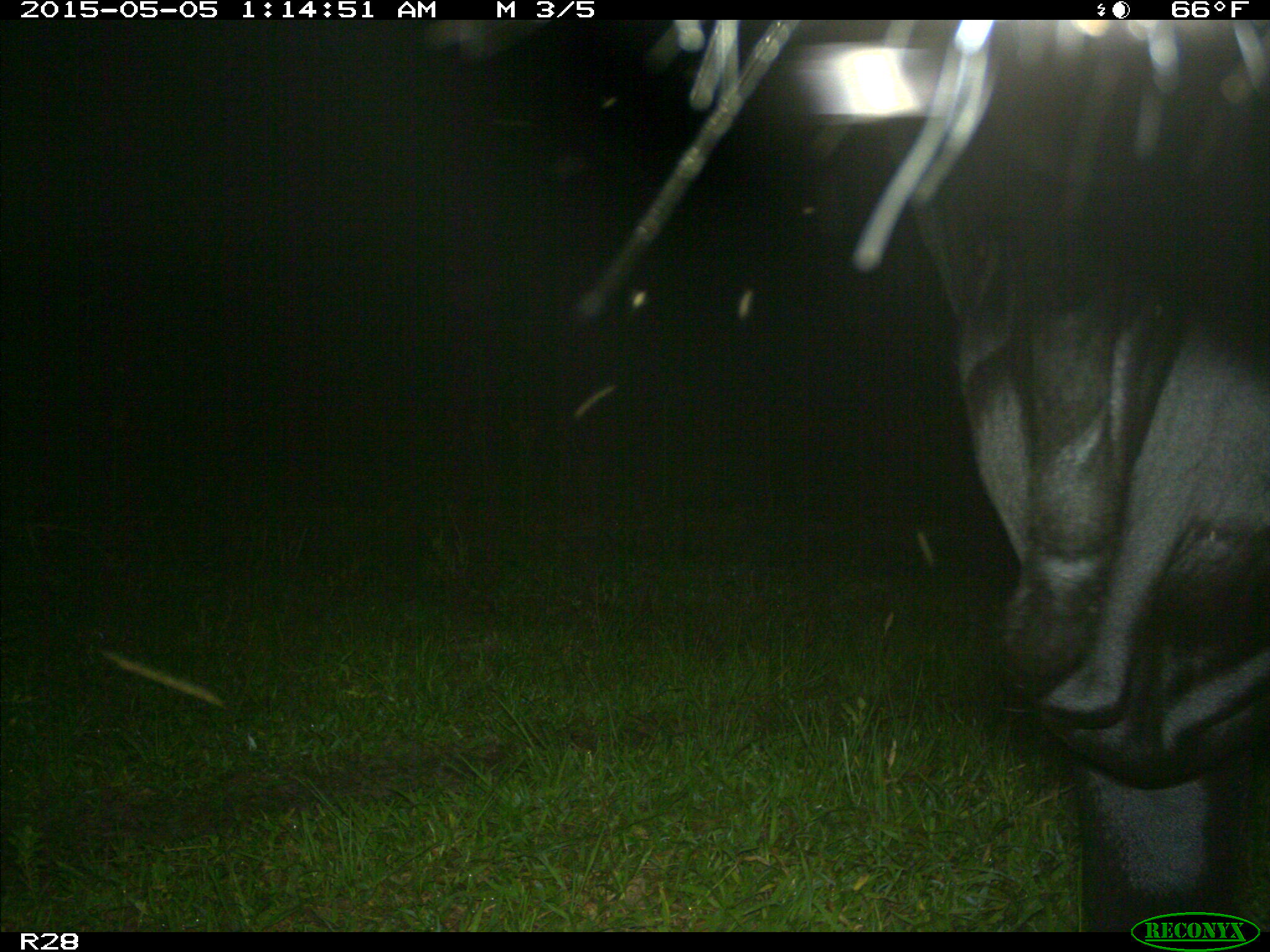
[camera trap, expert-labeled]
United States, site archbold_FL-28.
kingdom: Animalia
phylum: Chordata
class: Mammalia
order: Artiodactyla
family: Bovidae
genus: Bos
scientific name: Bos taurus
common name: domestic cow